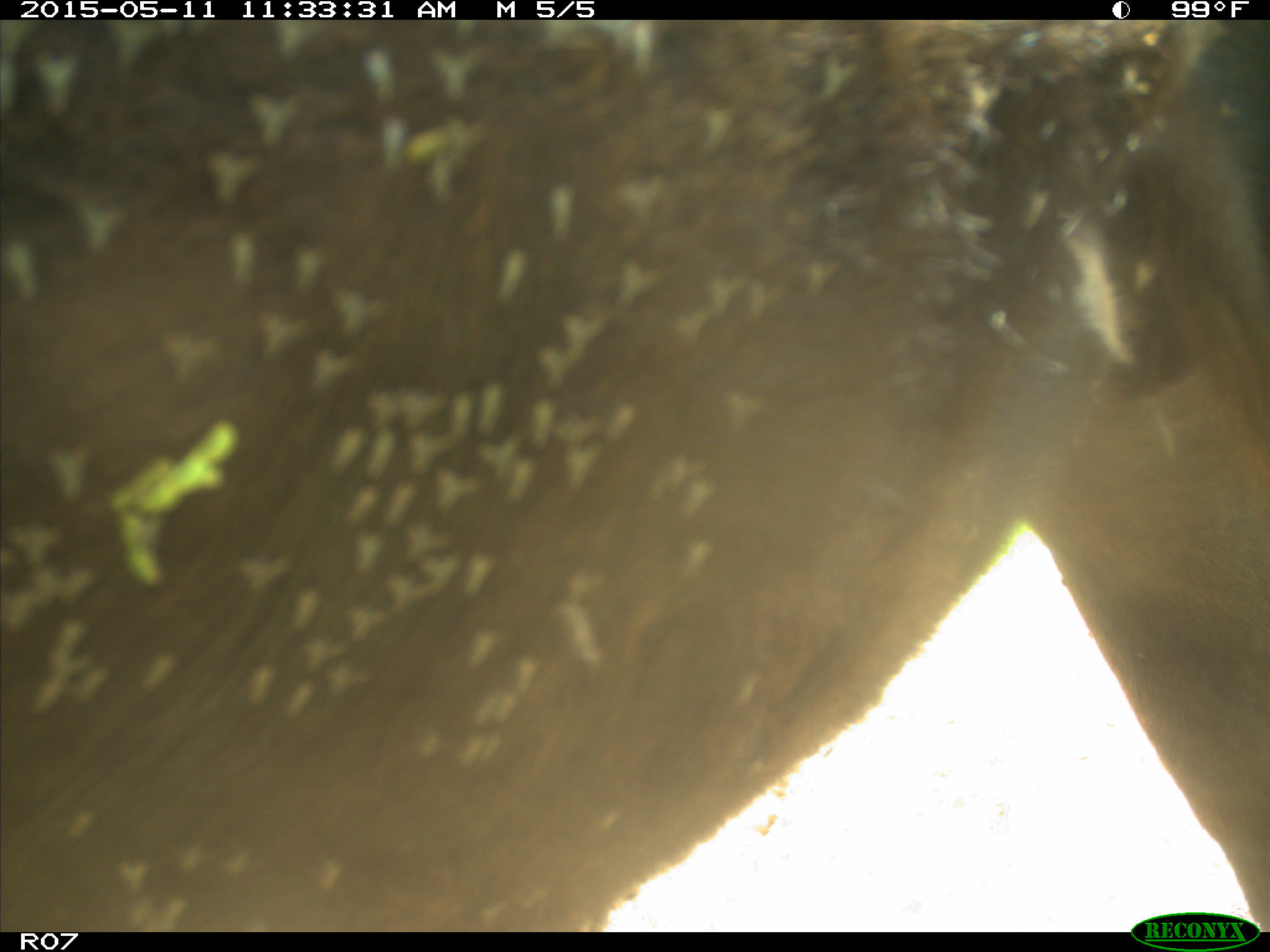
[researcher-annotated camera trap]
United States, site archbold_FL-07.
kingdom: Animalia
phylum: Chordata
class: Mammalia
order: Artiodactyla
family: Bovidae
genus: Bos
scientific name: Bos taurus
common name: domestic cow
Bos taurus (domestic cow).